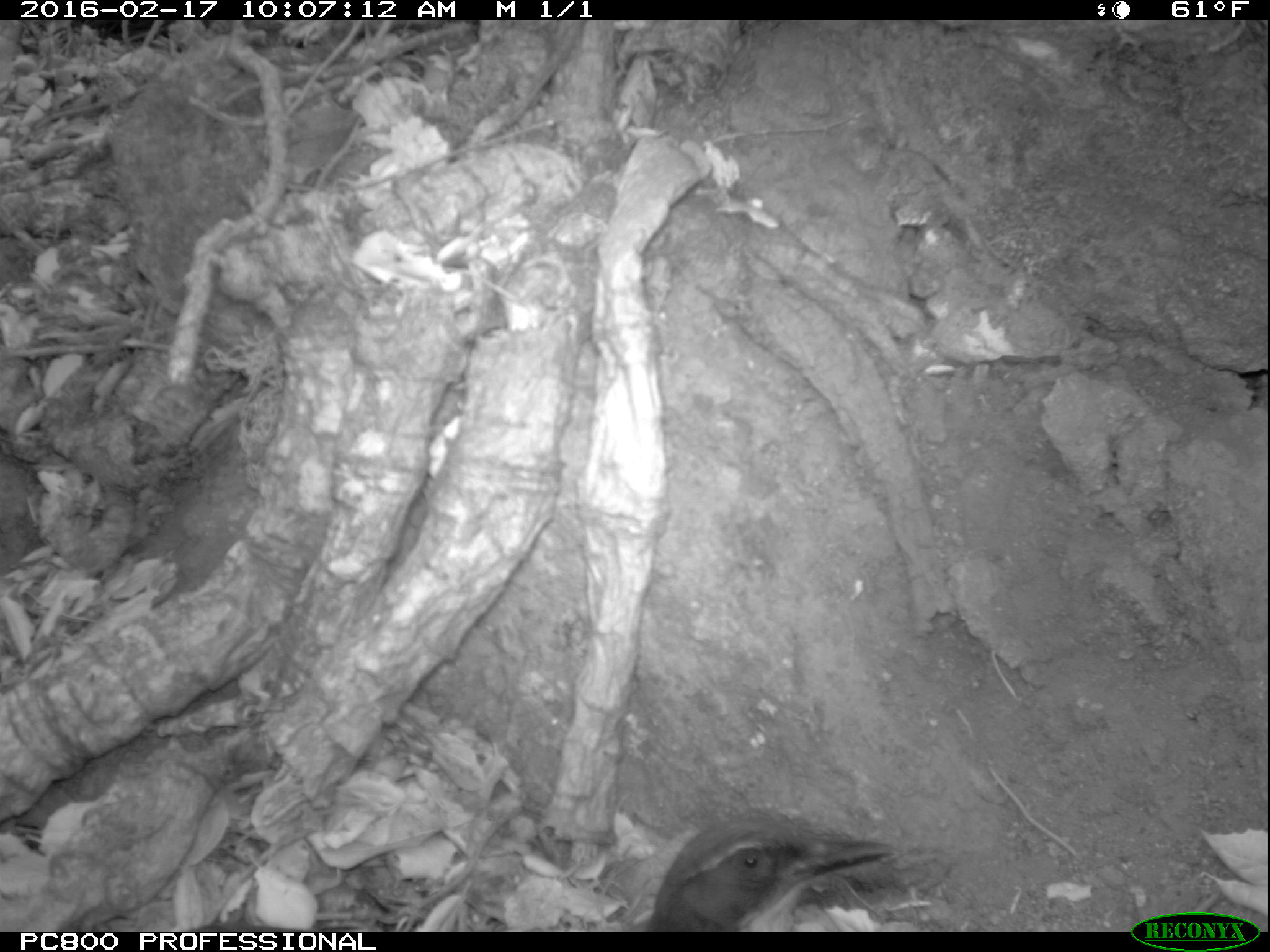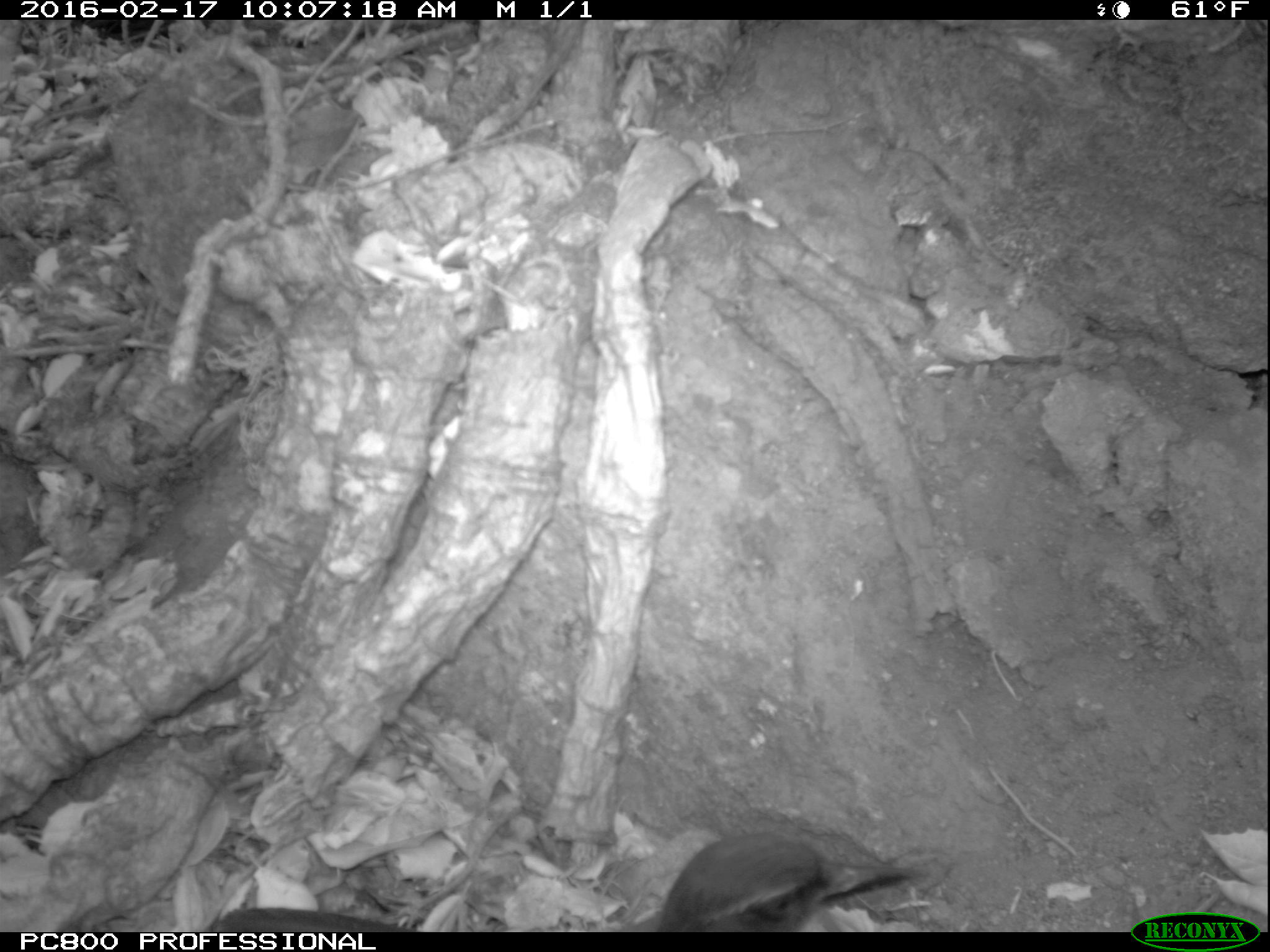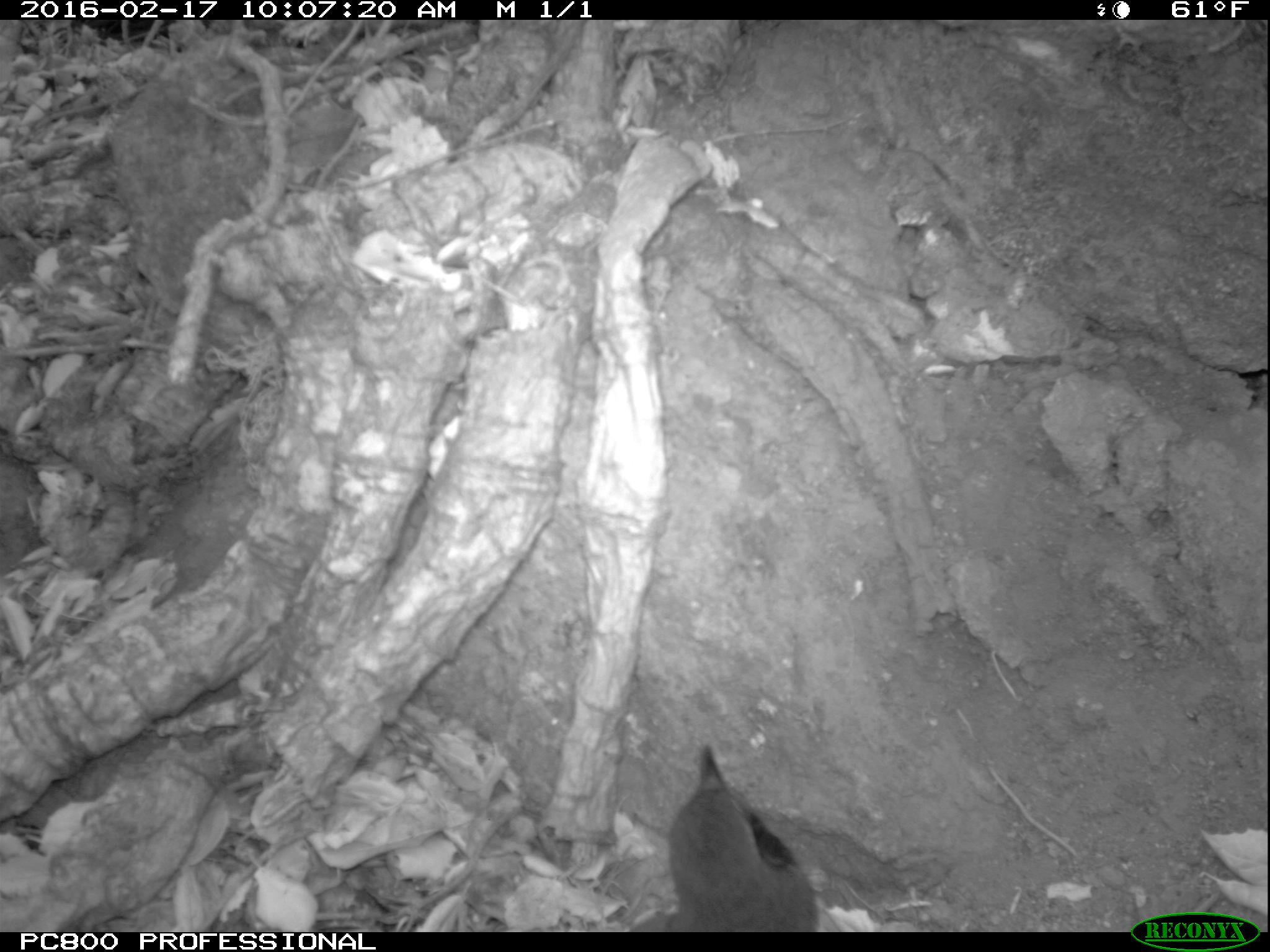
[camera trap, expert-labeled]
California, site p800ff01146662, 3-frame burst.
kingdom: Animalia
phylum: Chordata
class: Aves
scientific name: Aves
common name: bird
Bird (Aves).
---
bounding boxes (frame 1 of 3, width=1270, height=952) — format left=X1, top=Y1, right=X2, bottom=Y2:
bird: left=642, top=807, right=895, bottom=932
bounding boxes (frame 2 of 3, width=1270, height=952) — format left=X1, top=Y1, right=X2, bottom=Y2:
bird: left=220, top=828, right=925, bottom=932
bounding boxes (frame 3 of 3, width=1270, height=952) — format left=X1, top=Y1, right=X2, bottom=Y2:
bird: left=631, top=742, right=819, bottom=932